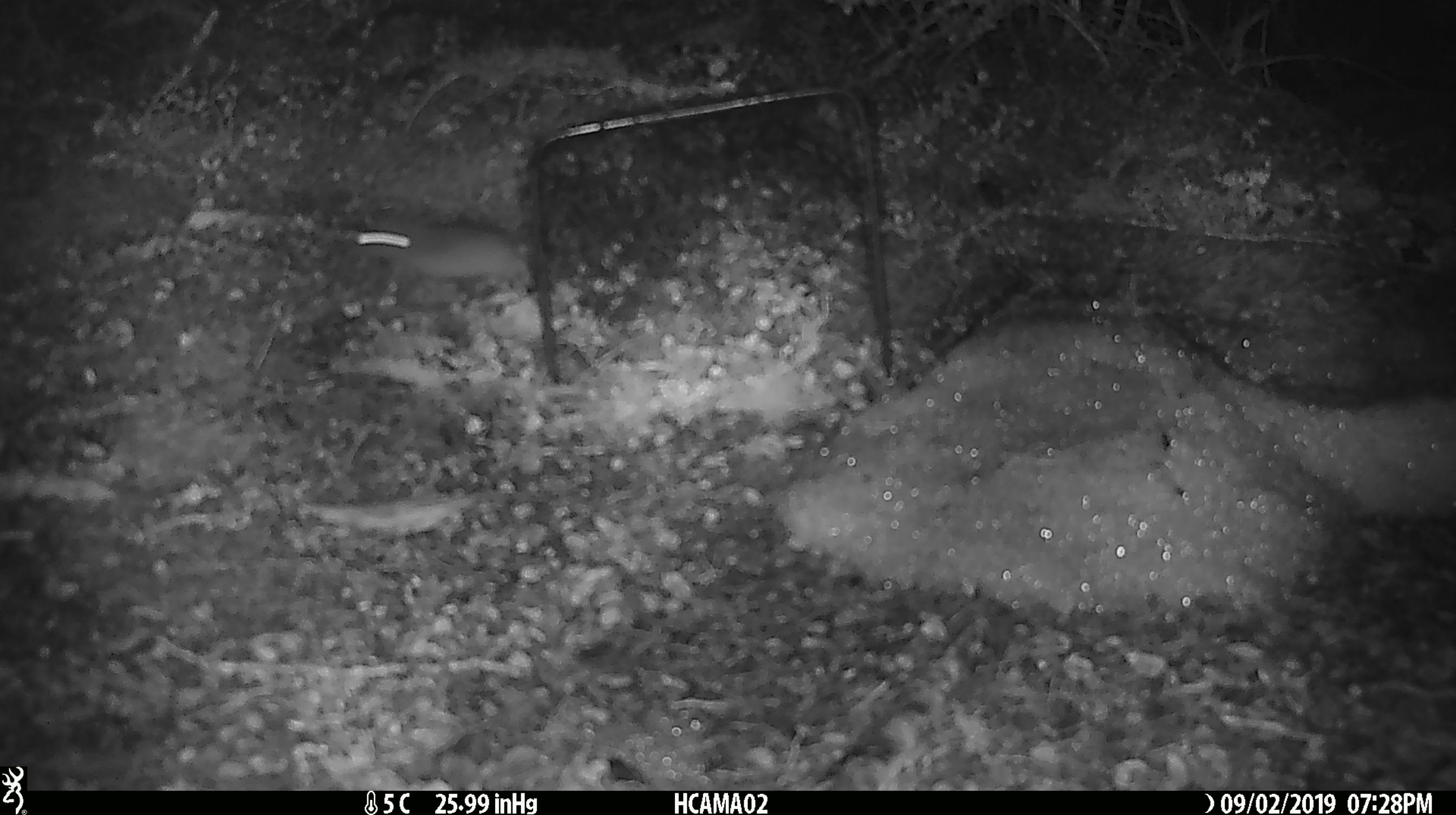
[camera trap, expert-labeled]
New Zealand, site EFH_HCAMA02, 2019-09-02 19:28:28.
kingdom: Animalia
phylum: Chordata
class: Mammalia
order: Rodentia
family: Muridae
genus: Mus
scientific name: Mus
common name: mouse